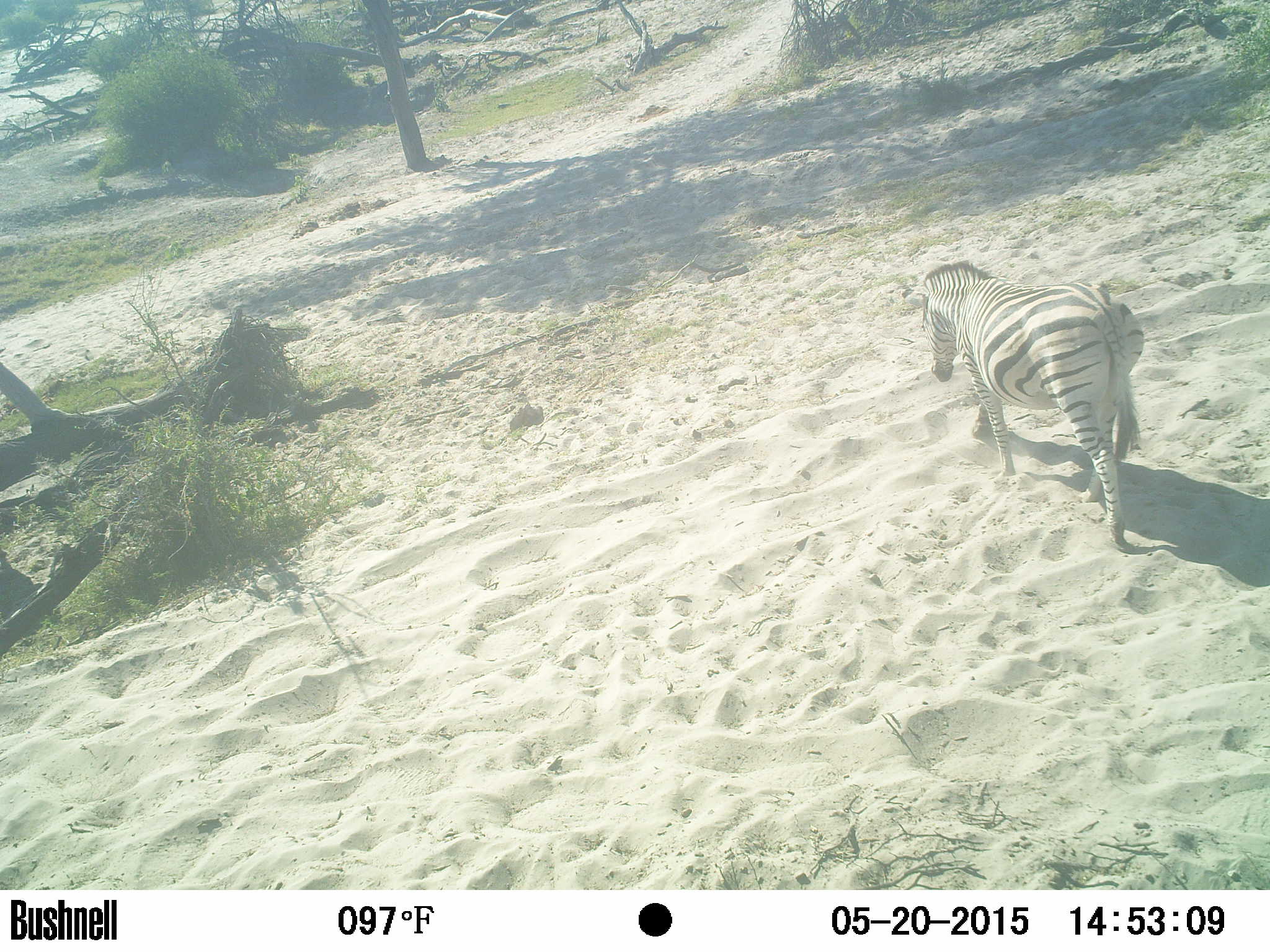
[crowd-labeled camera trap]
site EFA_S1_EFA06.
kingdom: Animalia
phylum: Chordata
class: Mammalia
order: Perissodactyla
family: Equidae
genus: Equus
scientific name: Equus quagga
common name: plains zebra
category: zebraplains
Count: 1.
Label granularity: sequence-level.